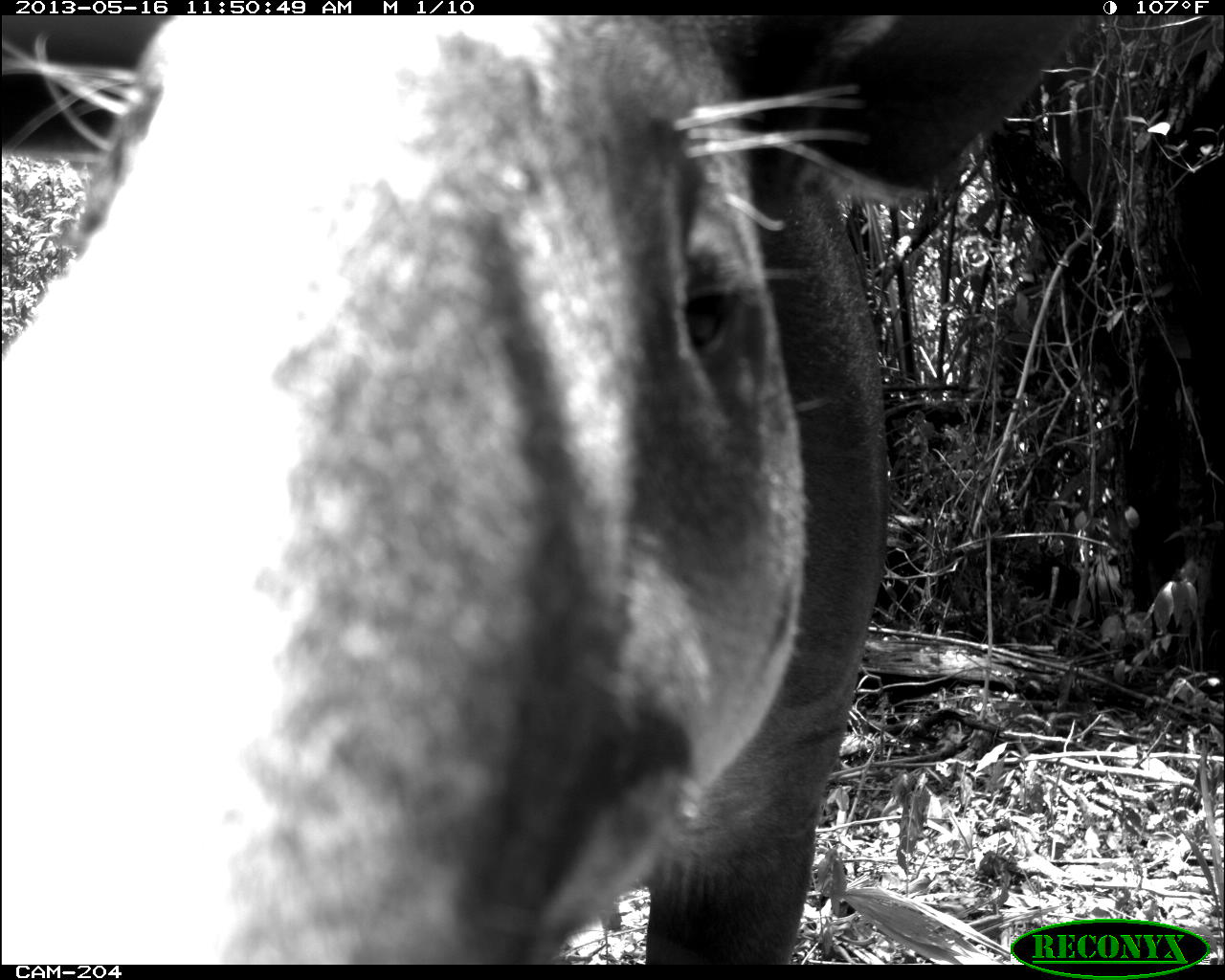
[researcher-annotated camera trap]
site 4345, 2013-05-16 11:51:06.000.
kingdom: Animalia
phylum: Chordata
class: Mammalia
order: Perissodactyla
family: Tapiridae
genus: Tapirus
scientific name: Tapirus bairdii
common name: baird's tapir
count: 1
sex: female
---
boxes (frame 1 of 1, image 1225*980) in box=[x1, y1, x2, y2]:
tapirus bairdii: box=[0, 12, 1060, 960]